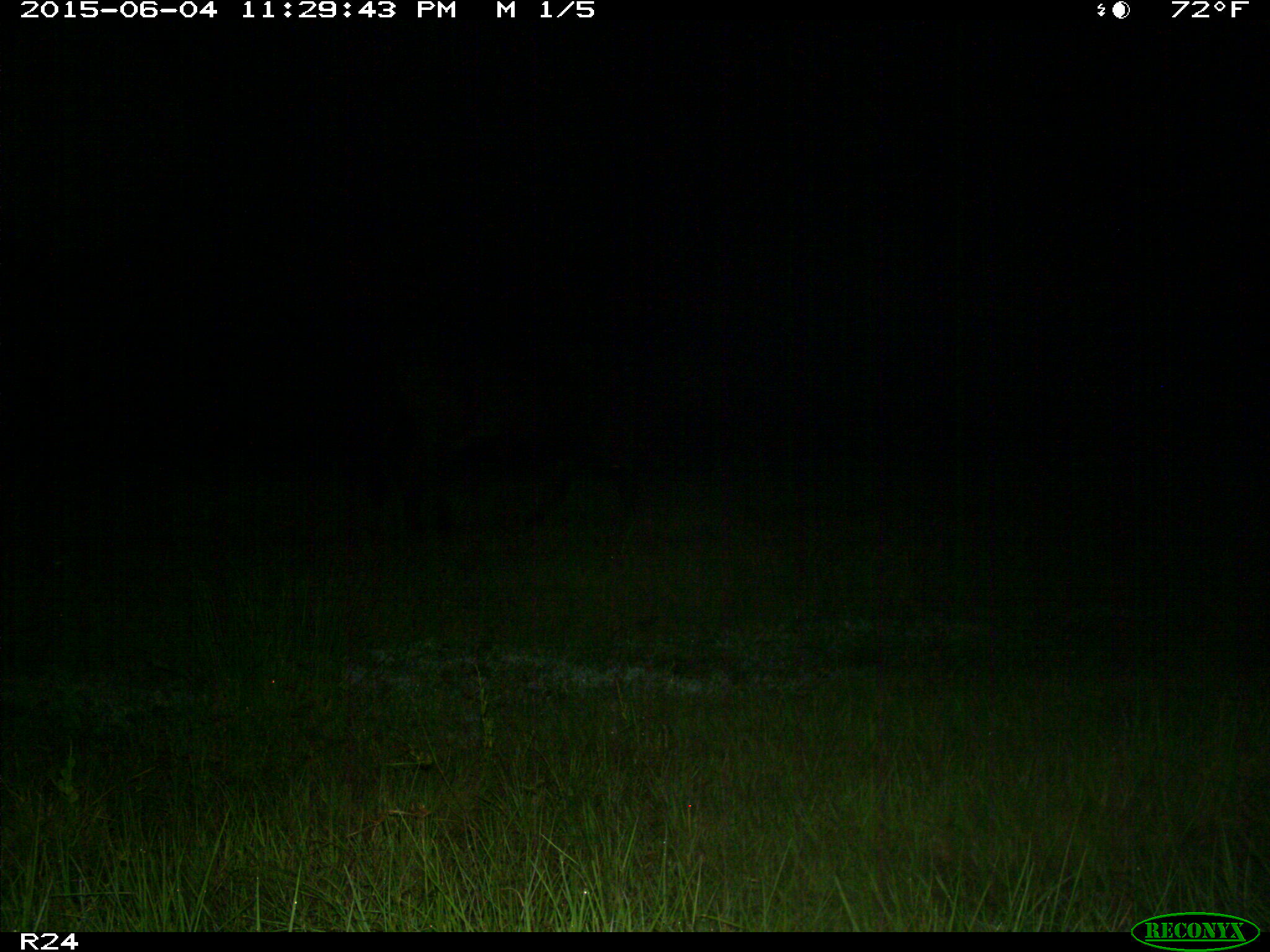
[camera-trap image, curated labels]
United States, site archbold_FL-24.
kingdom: Animalia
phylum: Chordata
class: Mammalia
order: Artiodactyla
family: Bovidae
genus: Bos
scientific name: Bos taurus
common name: domestic cow